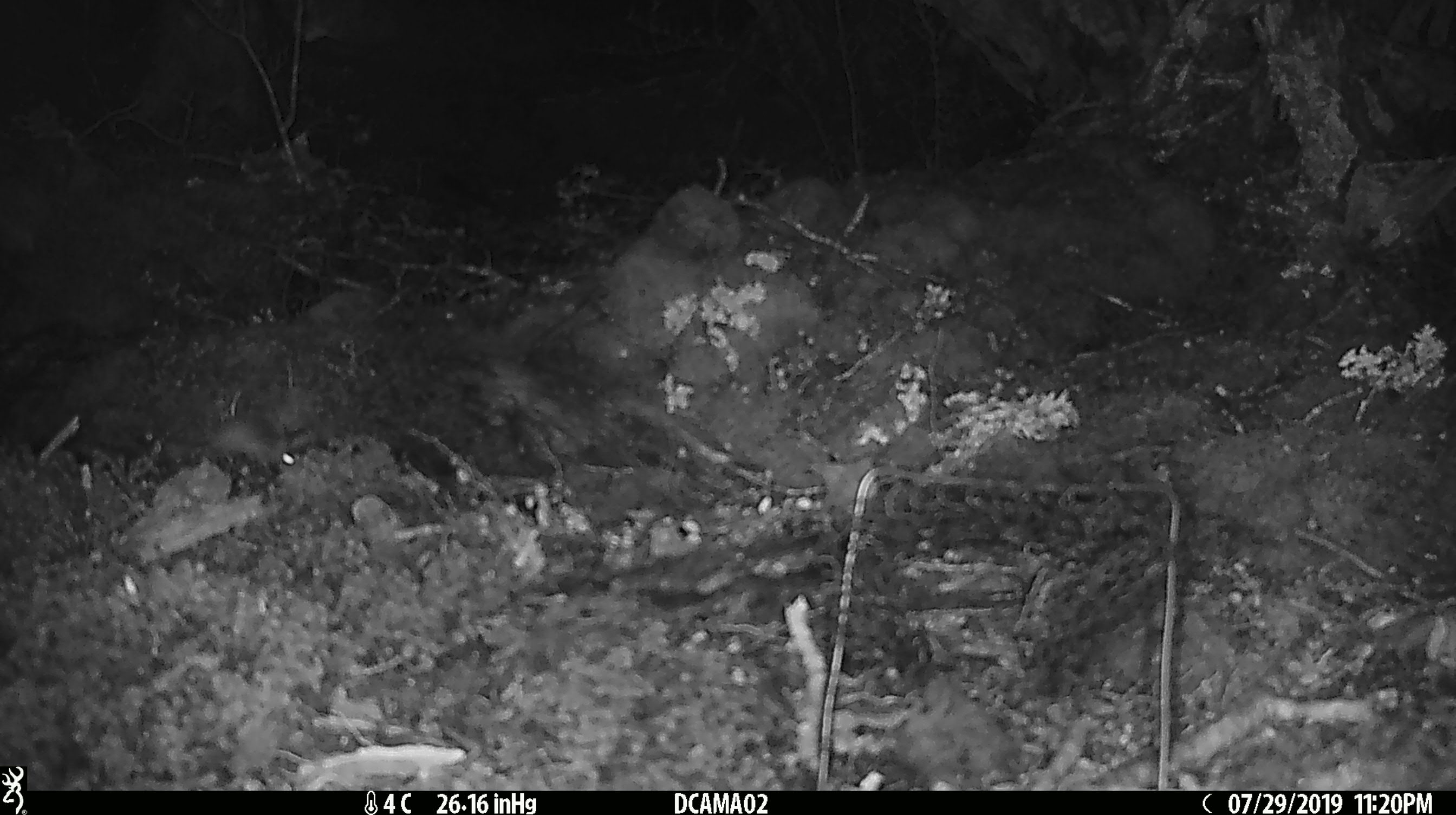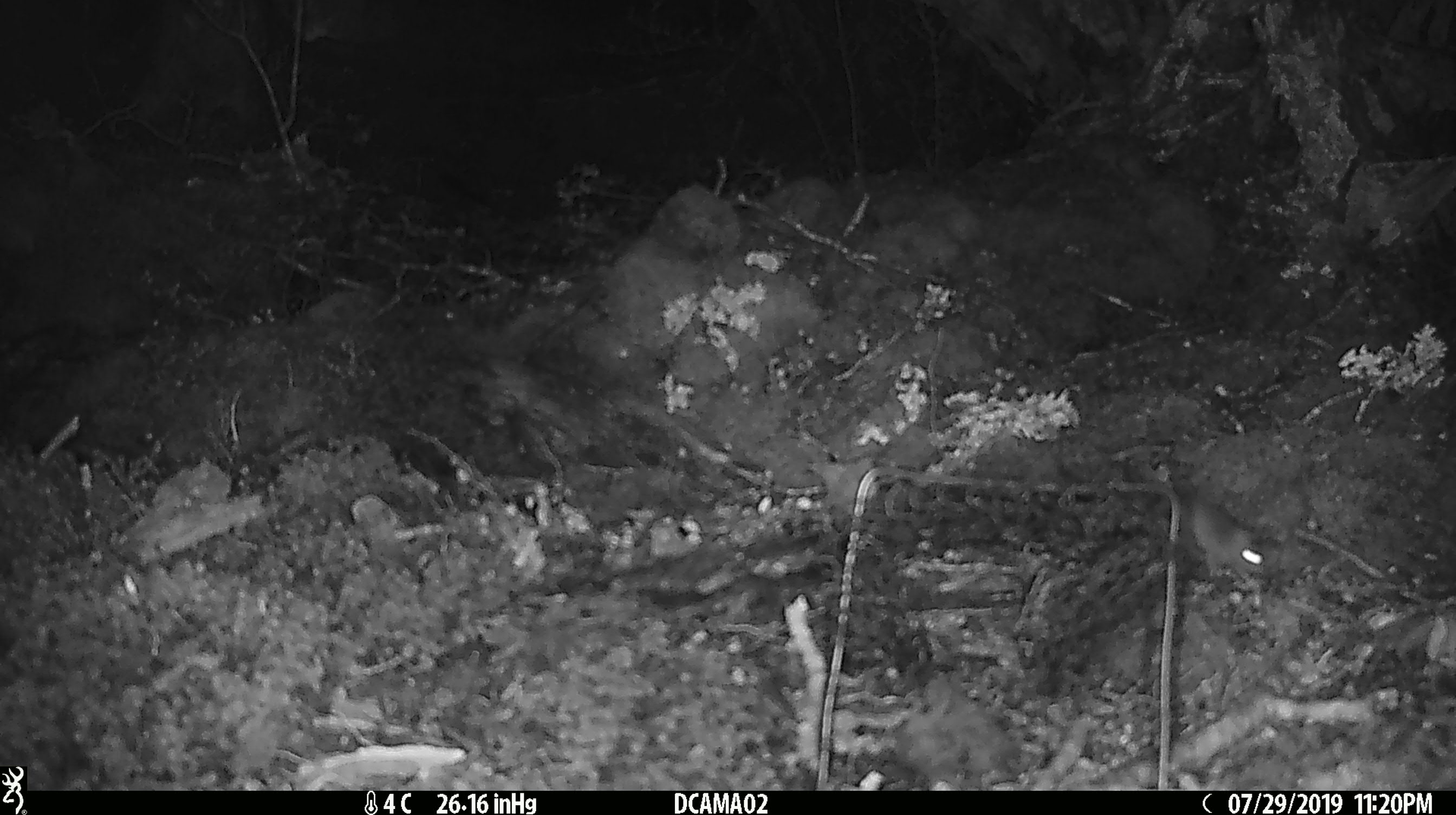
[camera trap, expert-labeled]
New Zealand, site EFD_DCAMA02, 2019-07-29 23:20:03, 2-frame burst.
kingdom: Animalia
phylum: Chordata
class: Mammalia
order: Rodentia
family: Muridae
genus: Mus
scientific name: Mus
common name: mouse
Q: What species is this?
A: Mouse (Mus).